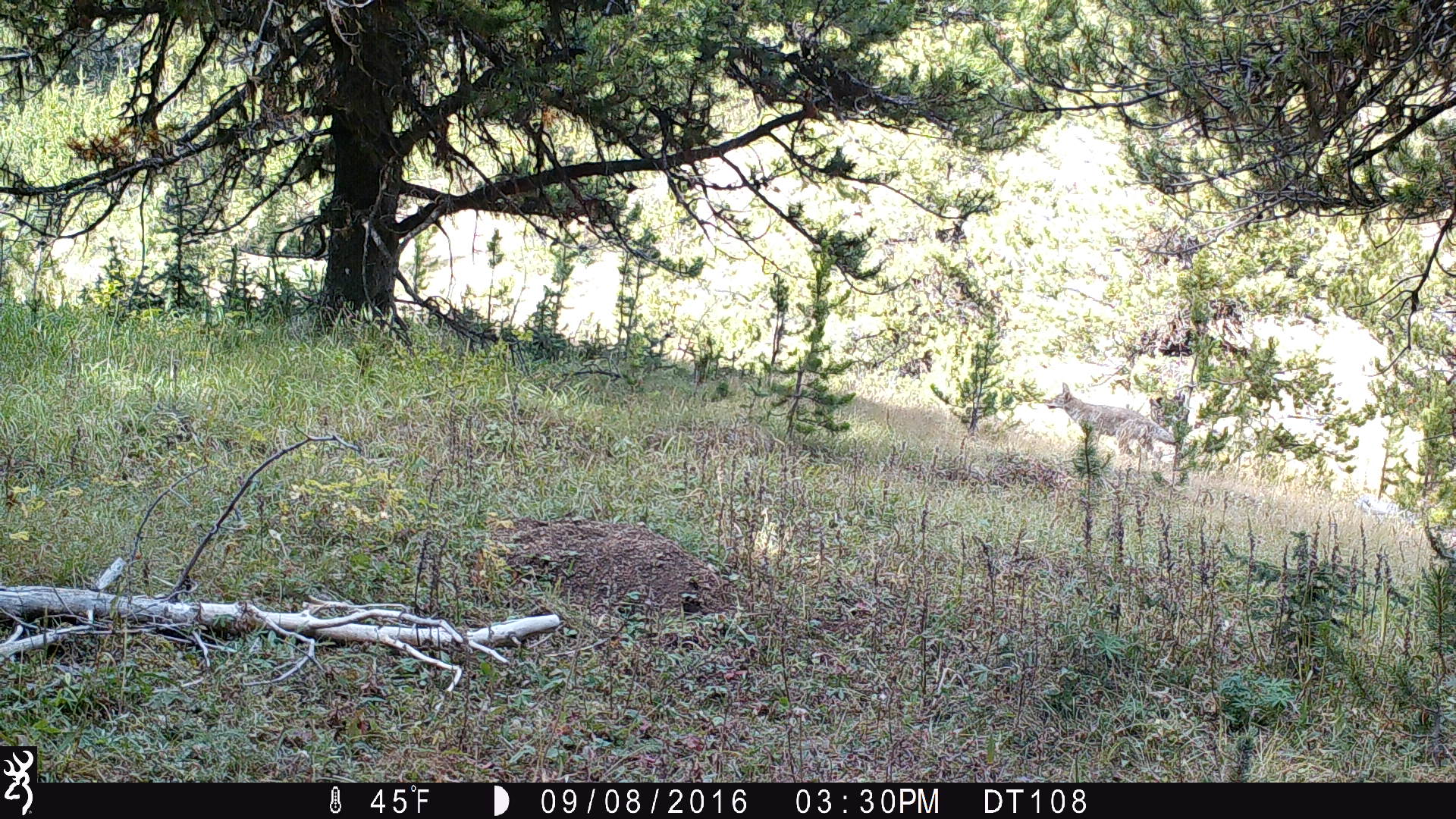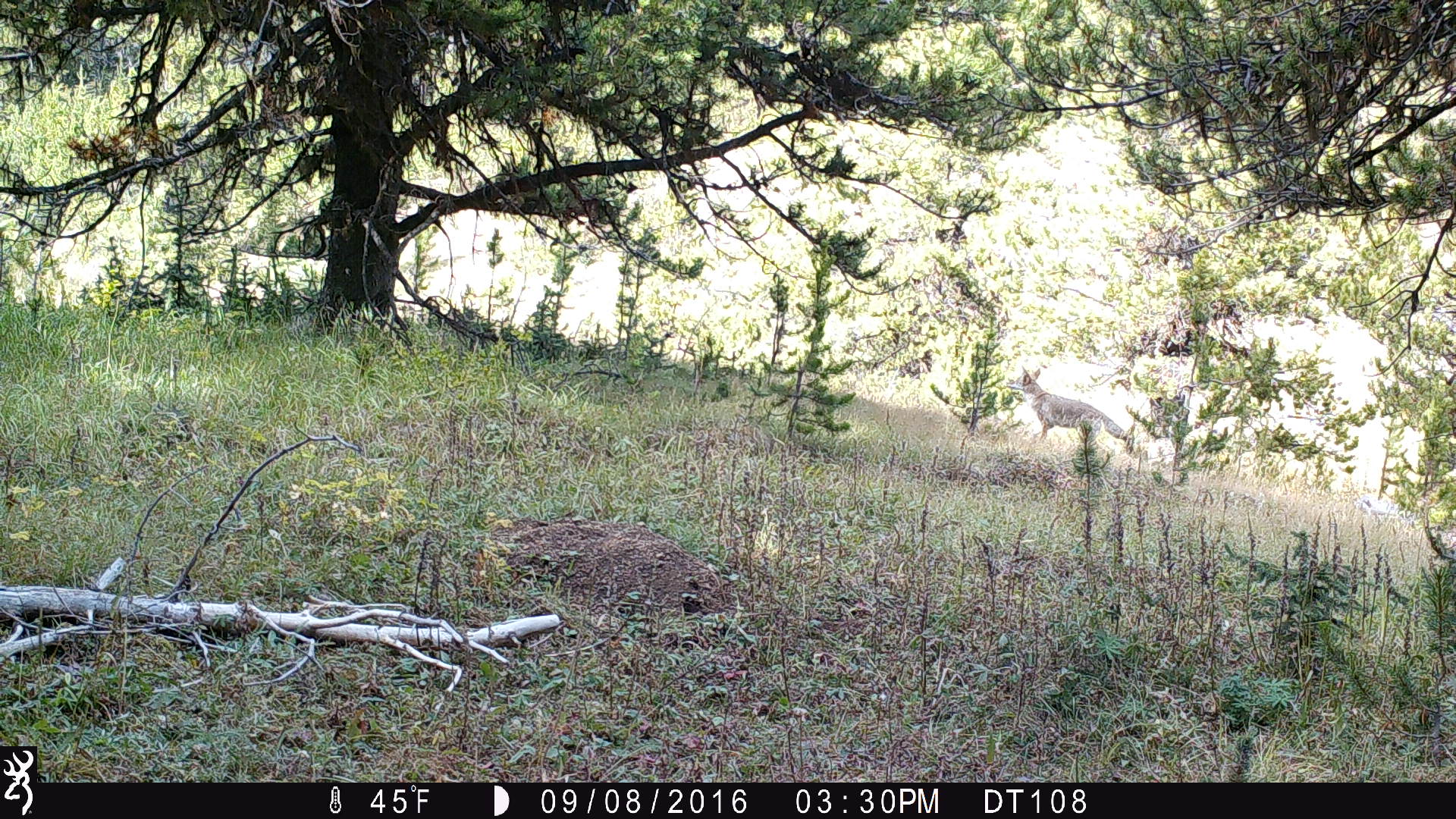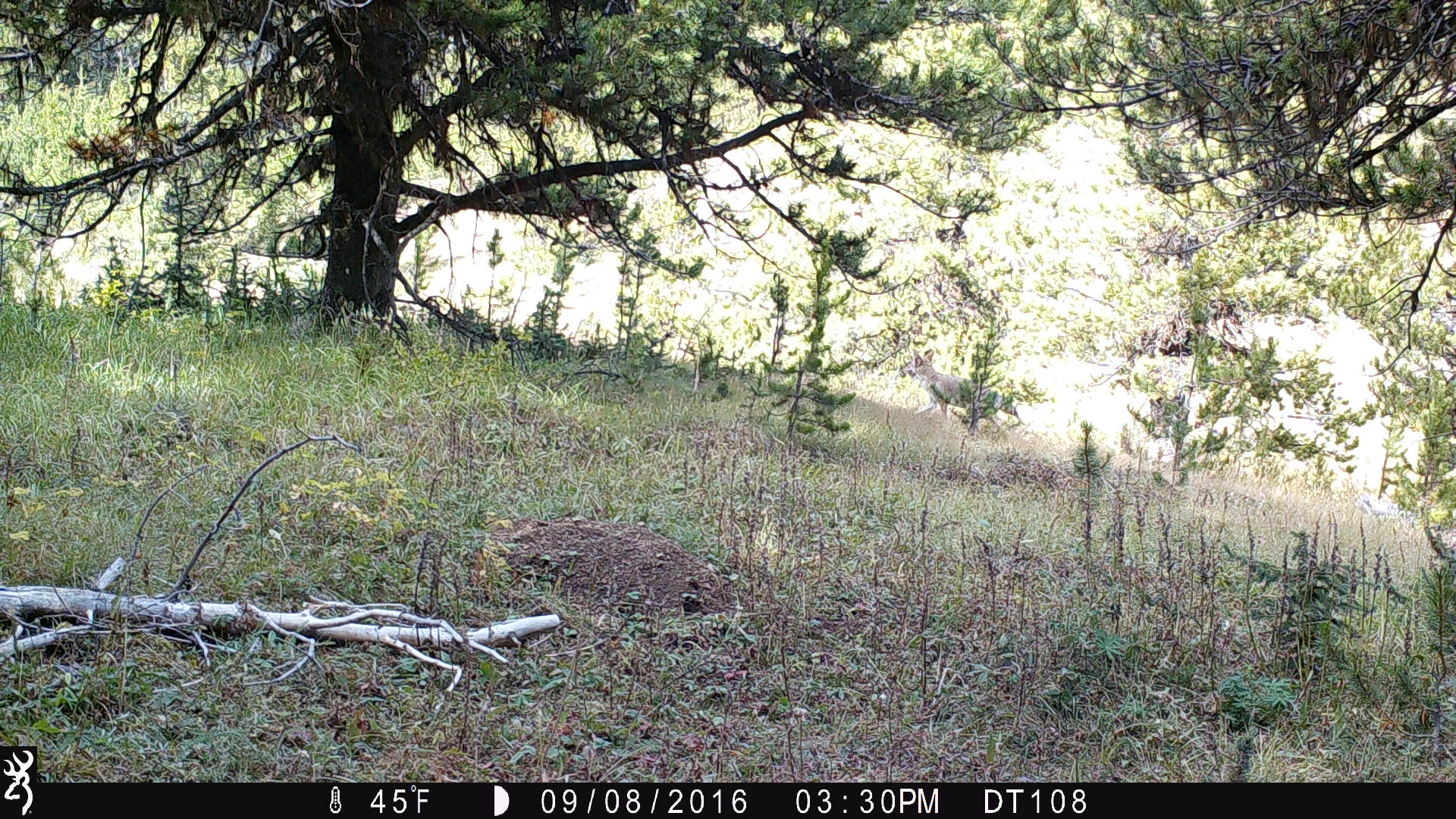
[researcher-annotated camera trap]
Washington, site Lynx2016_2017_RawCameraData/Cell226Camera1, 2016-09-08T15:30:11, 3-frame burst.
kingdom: Animalia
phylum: Chordata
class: Mammalia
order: Carnivora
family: Canidae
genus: Canis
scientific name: Canis latrans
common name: coyote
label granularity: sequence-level